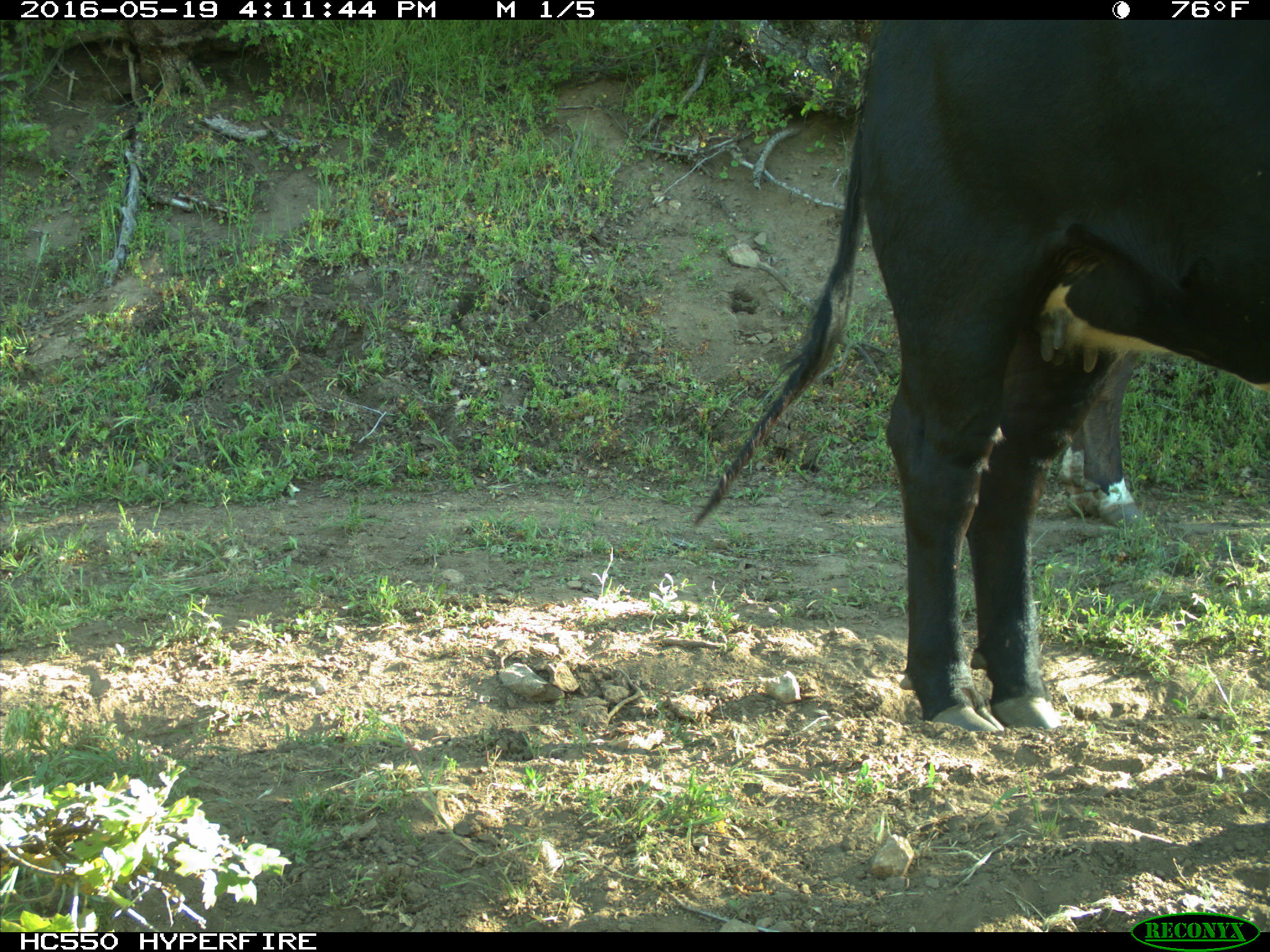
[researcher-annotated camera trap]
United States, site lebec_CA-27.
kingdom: Animalia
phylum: Chordata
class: Mammalia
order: Artiodactyla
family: Bovidae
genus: Bos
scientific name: Bos taurus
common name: domestic cow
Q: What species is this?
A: Bos taurus (domestic cow).